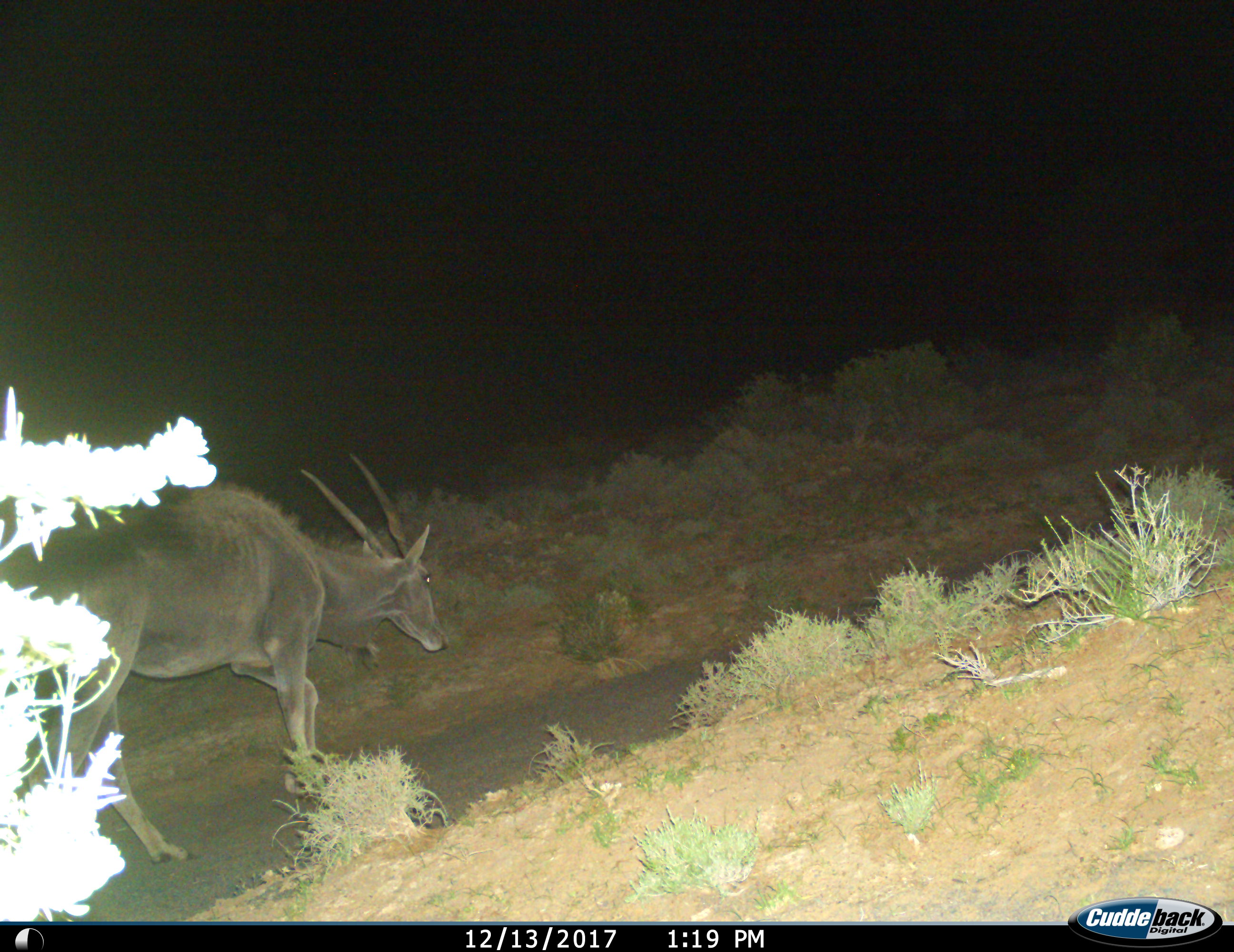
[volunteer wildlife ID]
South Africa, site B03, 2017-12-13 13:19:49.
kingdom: Animalia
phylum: Chordata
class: Mammalia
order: Artiodactyla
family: Bovidae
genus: Tragelaphus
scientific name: Tragelaphus oryx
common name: eland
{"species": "eland (Tragelaphus oryx)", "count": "1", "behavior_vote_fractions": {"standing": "22%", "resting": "0%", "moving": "89%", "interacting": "0%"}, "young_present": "0%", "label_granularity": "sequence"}